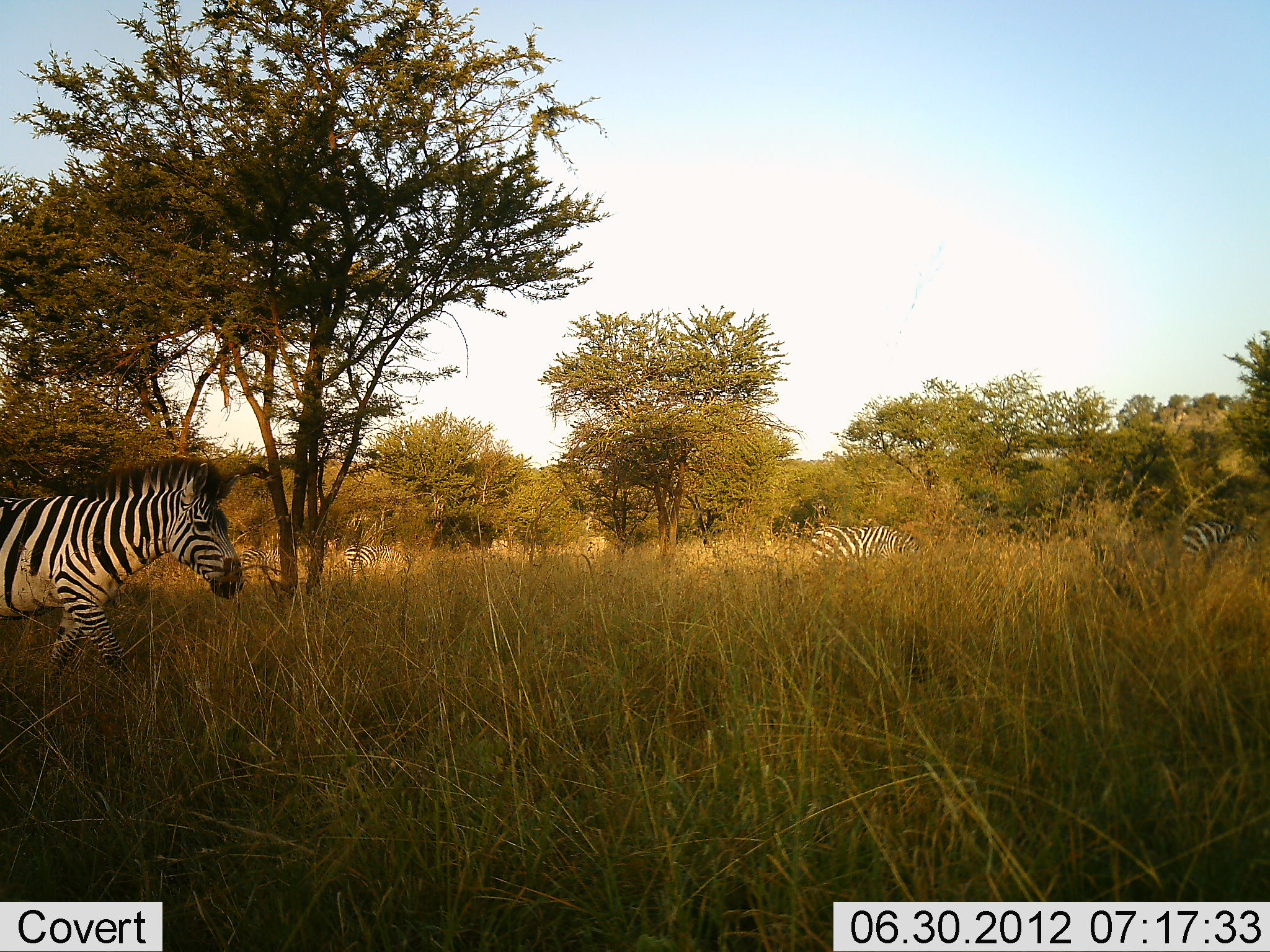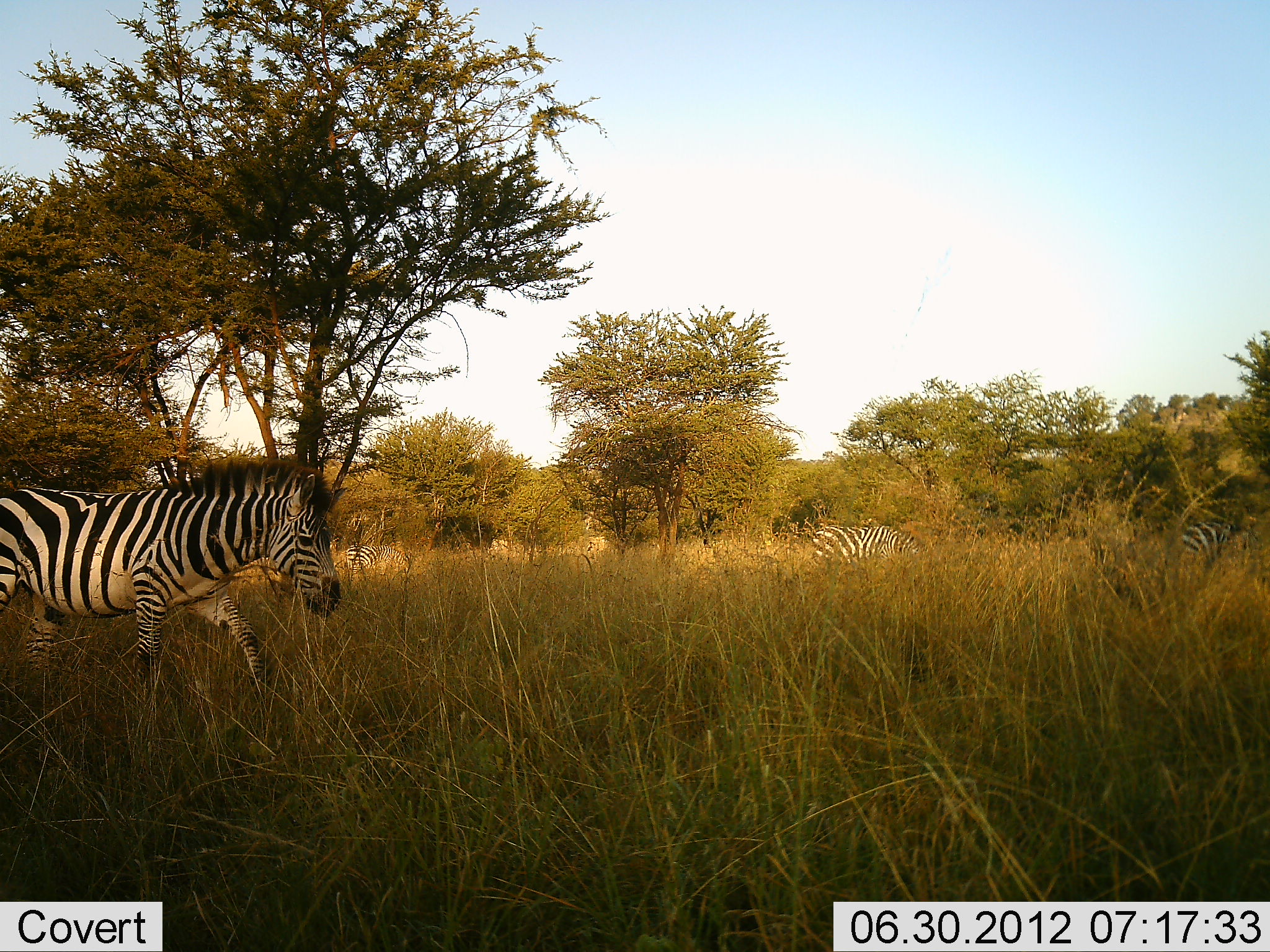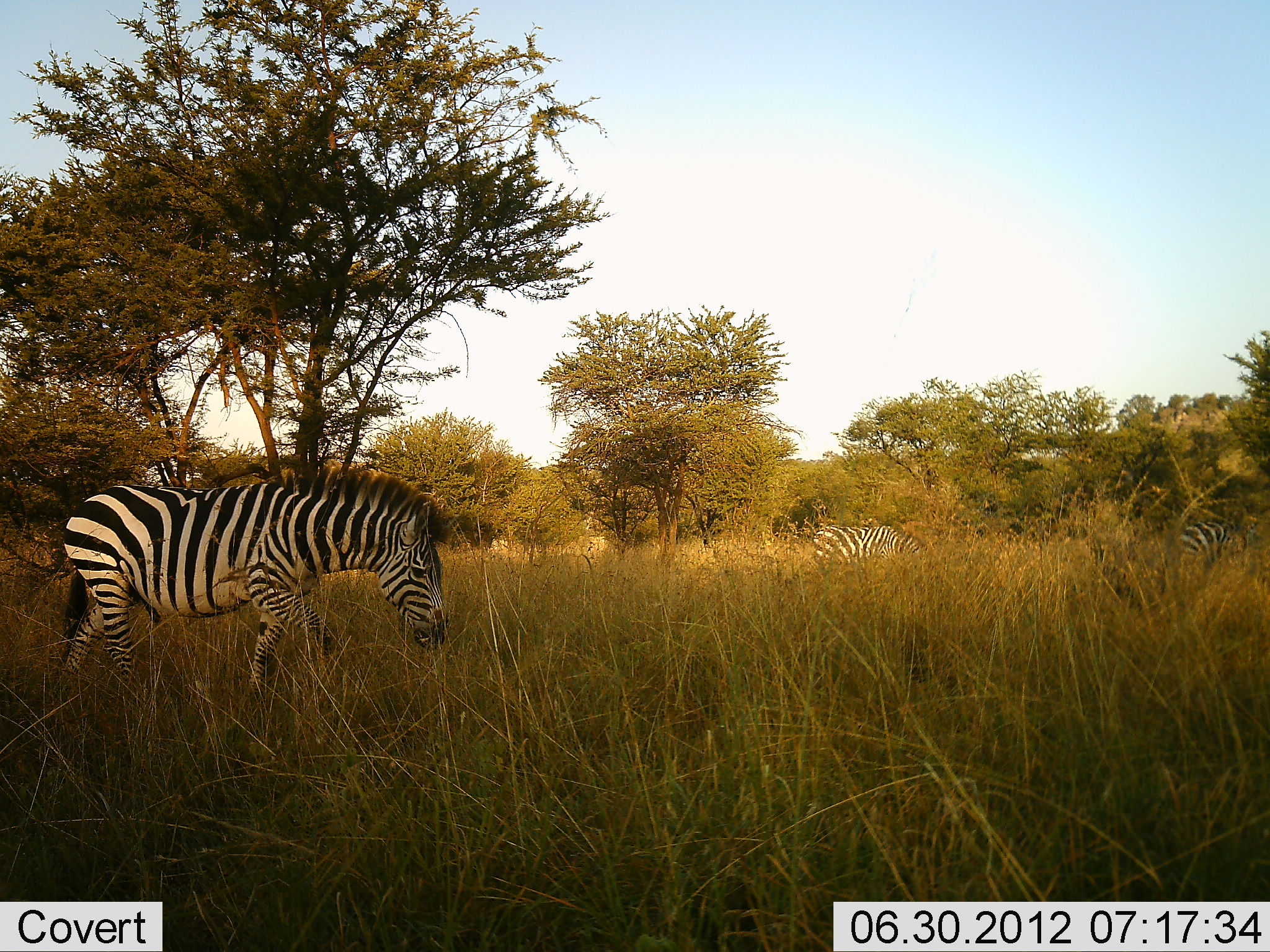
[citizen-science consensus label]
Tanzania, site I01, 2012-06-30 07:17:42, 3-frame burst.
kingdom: Animalia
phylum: Chordata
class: Mammalia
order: Perissodactyla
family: Equidae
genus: Equus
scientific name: Equus quagga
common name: plains zebra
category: zebra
Zebra (plains zebra) (Equus quagga), count 4. Behavior (volunteer vote fractions): standing 20%, resting 0%, moving 90%, interacting 0%. Young present (vote fraction): 0%. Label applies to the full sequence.